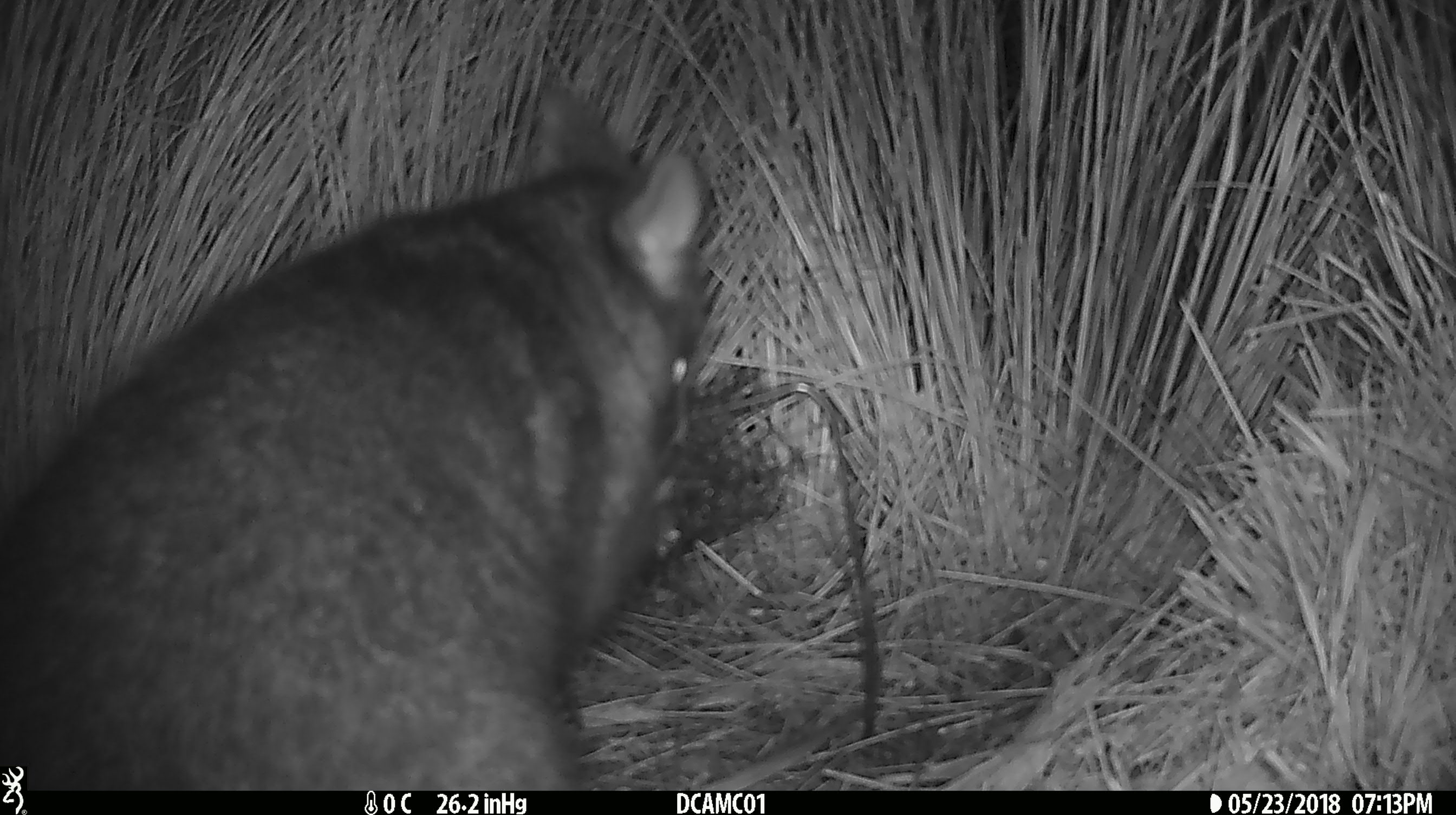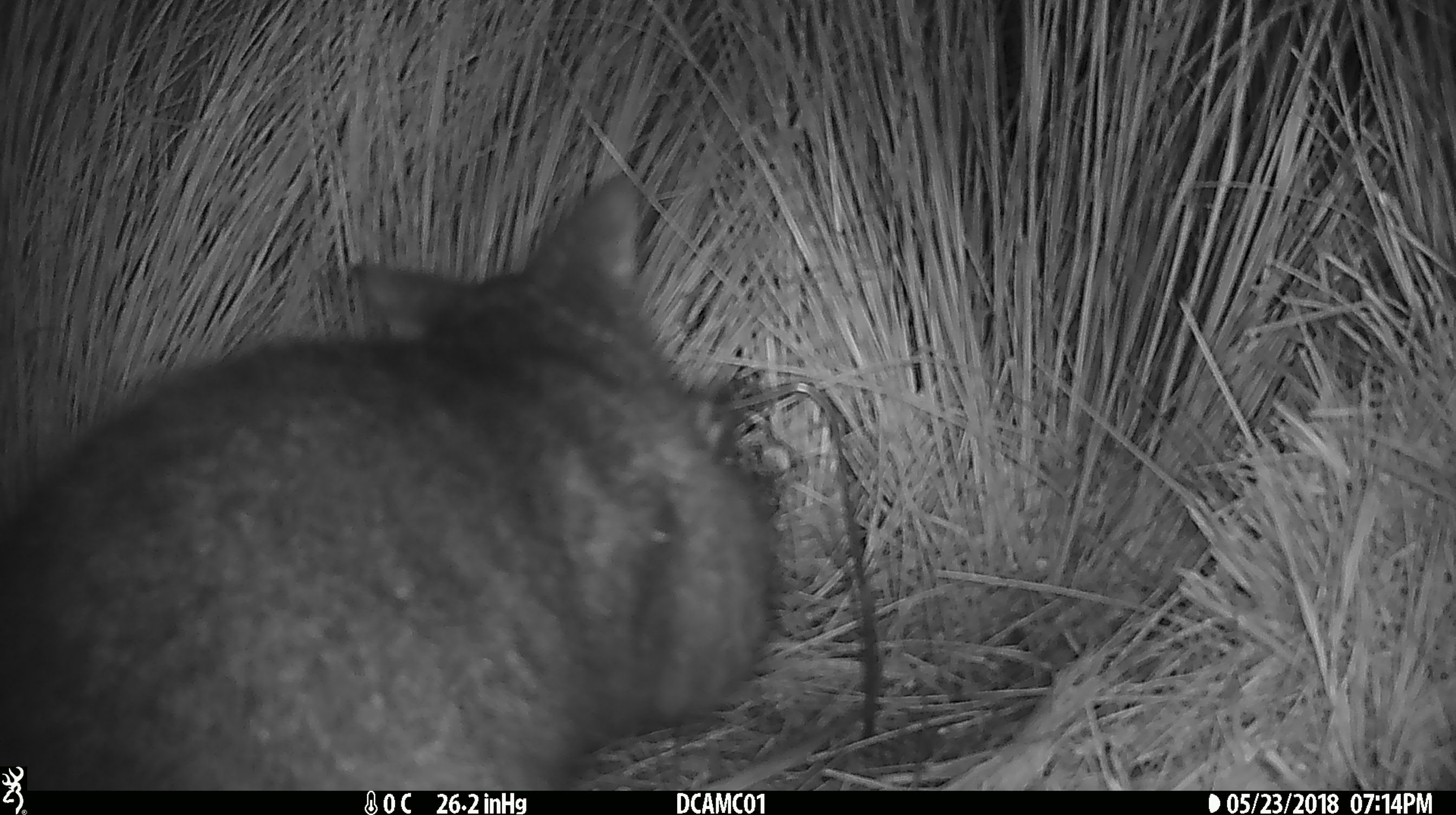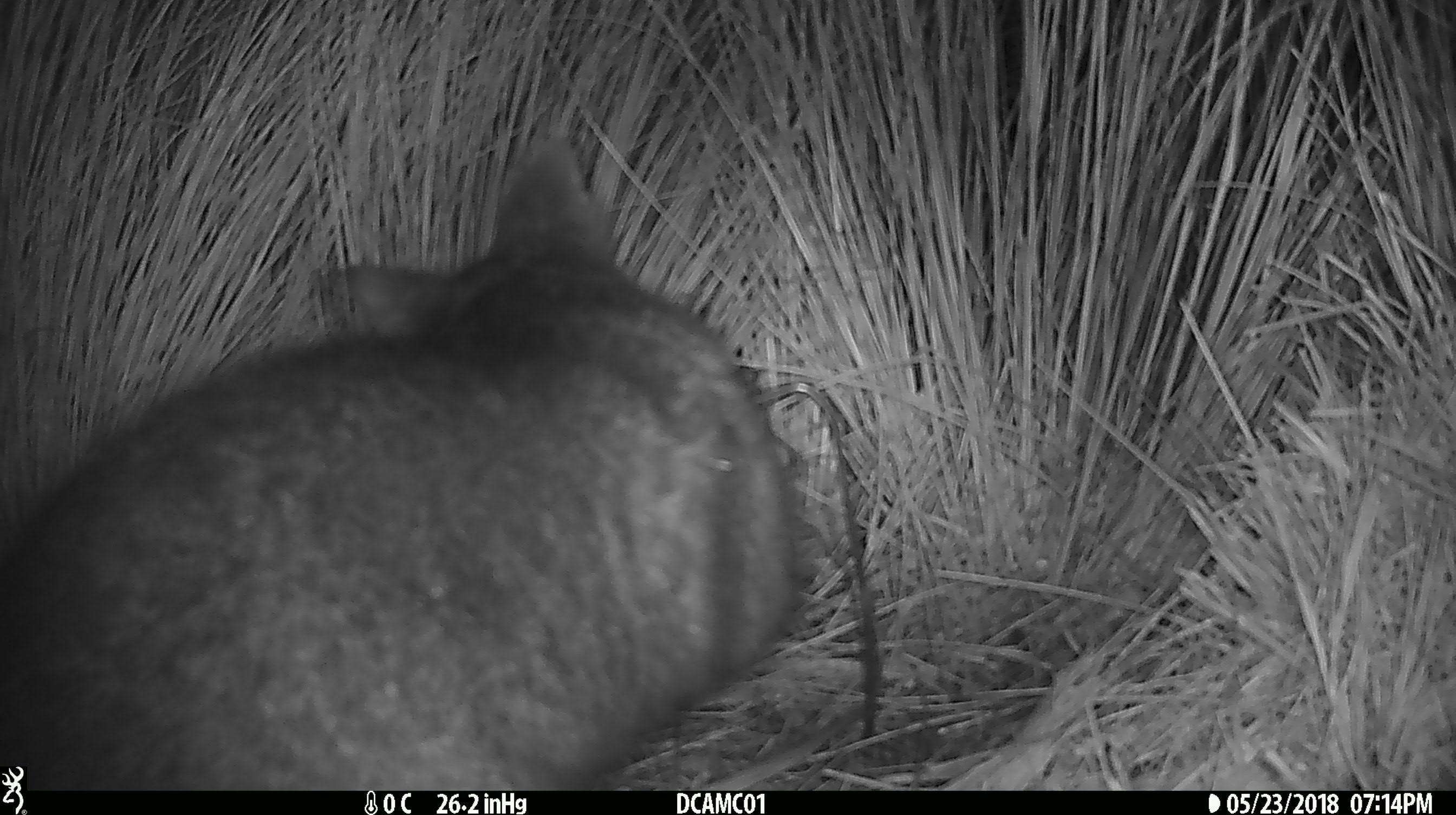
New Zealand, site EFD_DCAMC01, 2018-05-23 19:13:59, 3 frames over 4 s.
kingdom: Animalia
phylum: Chordata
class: Mammalia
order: Diprotodontia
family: Phalangeridae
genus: Trichosurus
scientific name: Trichosurus vulpecula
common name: common brushtail possum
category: possum